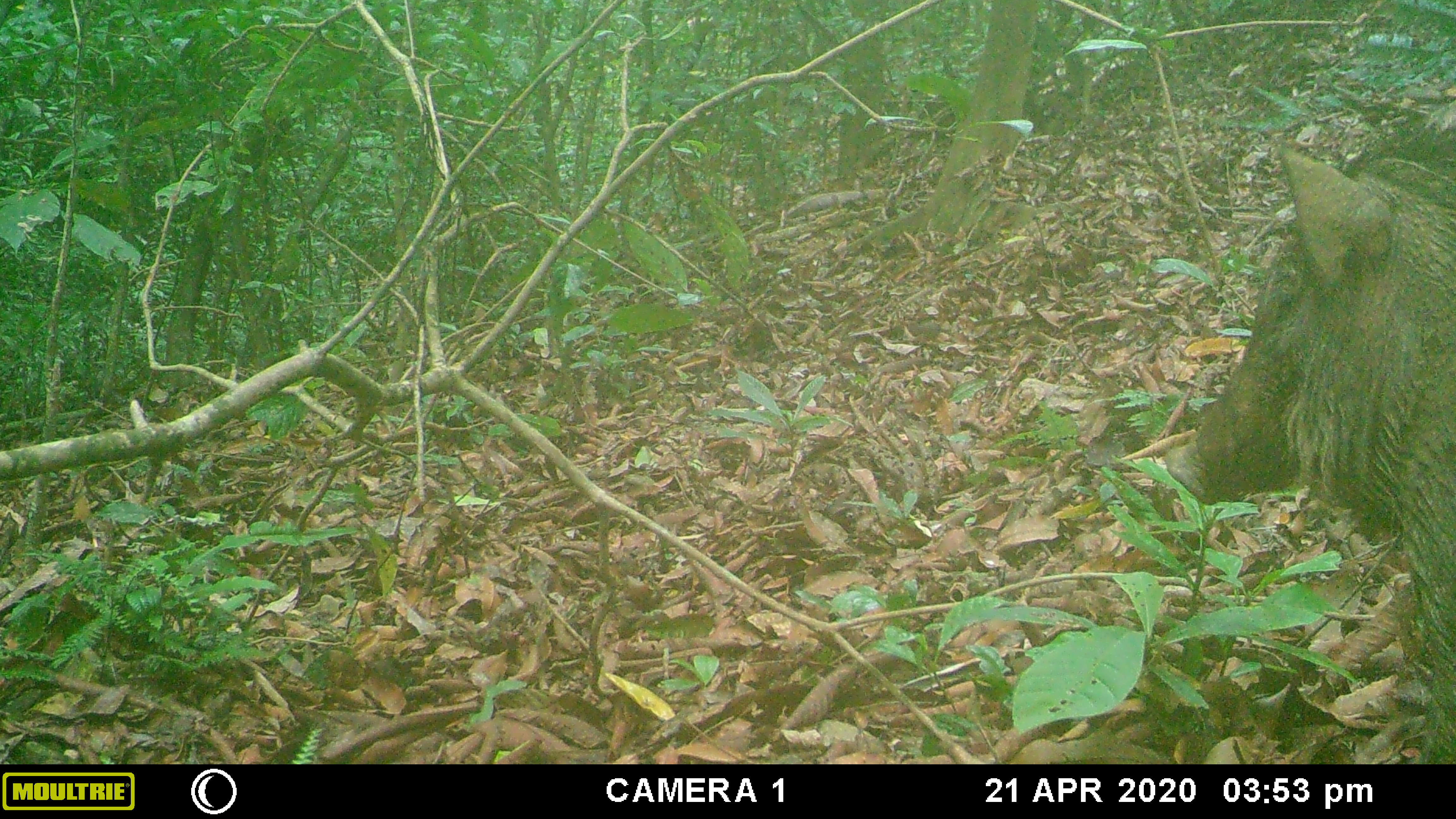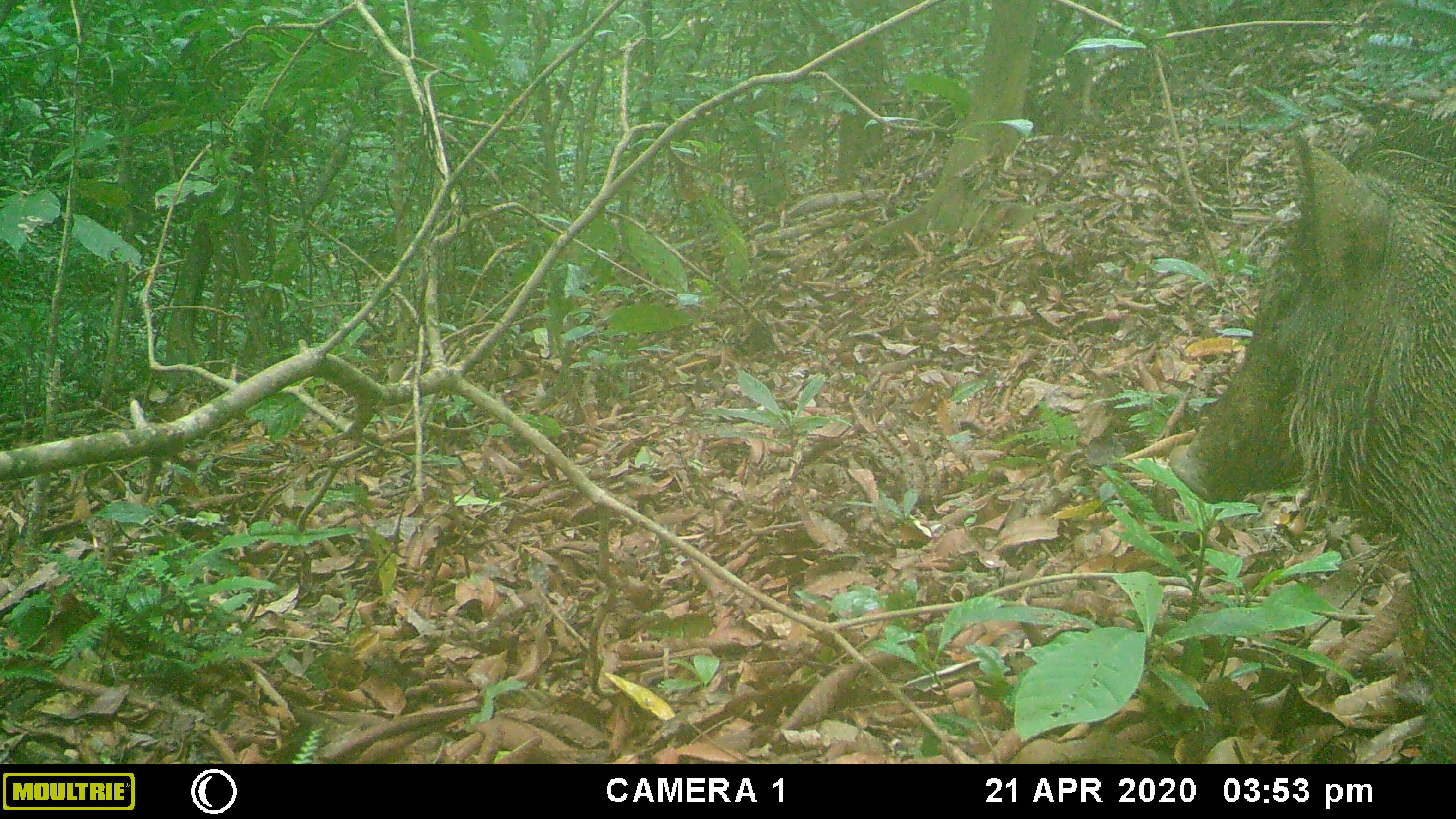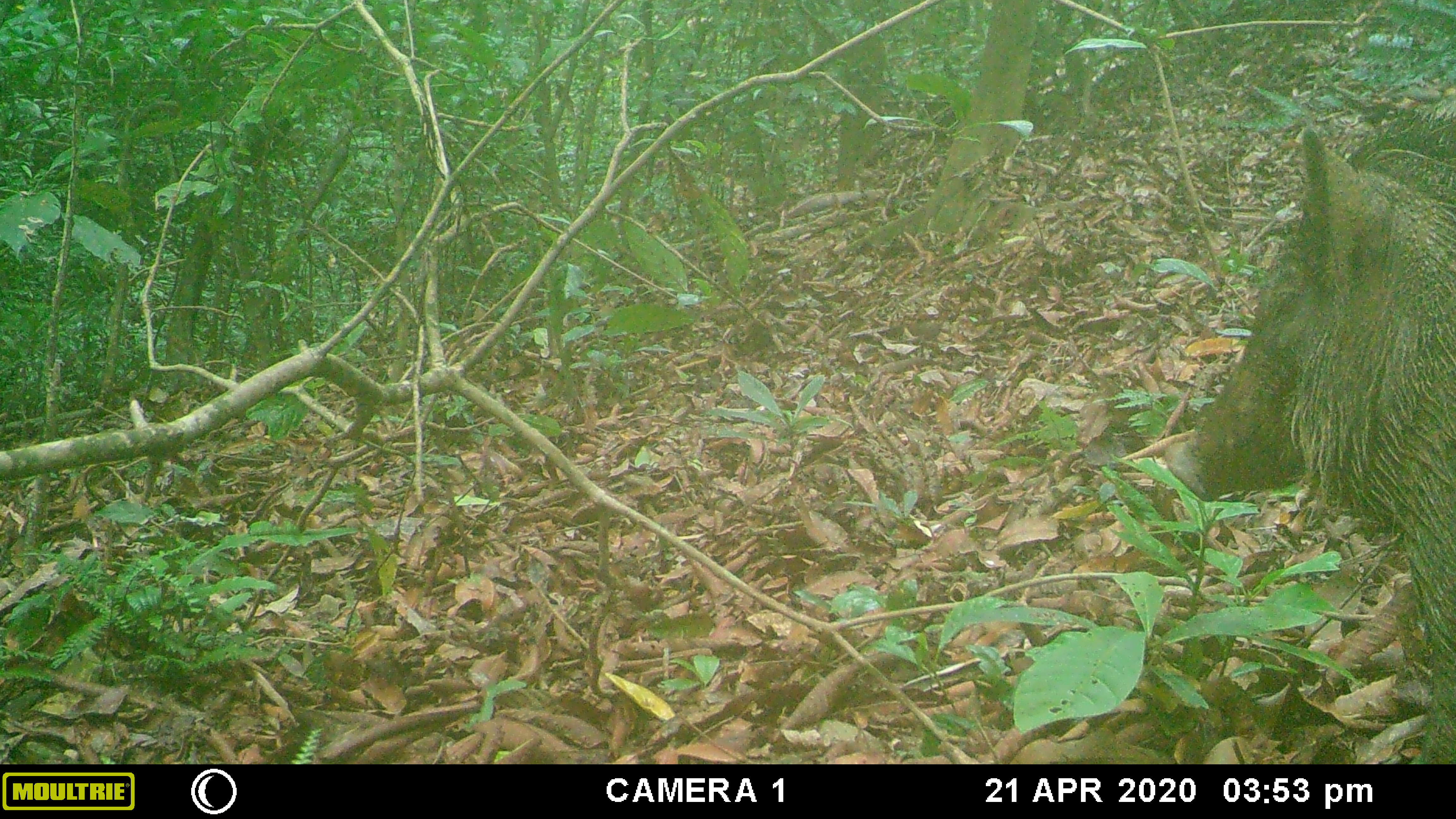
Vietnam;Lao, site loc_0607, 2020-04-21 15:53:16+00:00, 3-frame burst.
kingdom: Animalia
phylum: Chordata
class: Mammalia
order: Artiodactyla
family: Suidae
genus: Sus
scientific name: Sus scrofa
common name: eurasian wild pig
Eurasian wild pig (Sus scrofa). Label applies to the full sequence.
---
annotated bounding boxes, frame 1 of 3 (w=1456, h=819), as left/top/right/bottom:
eurasian wild pig: 1162/118/1456/764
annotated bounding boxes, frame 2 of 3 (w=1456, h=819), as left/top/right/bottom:
eurasian wild pig: 1166/105/1456/764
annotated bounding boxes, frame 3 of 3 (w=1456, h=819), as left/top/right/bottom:
eurasian wild pig: 1160/104/1456/764